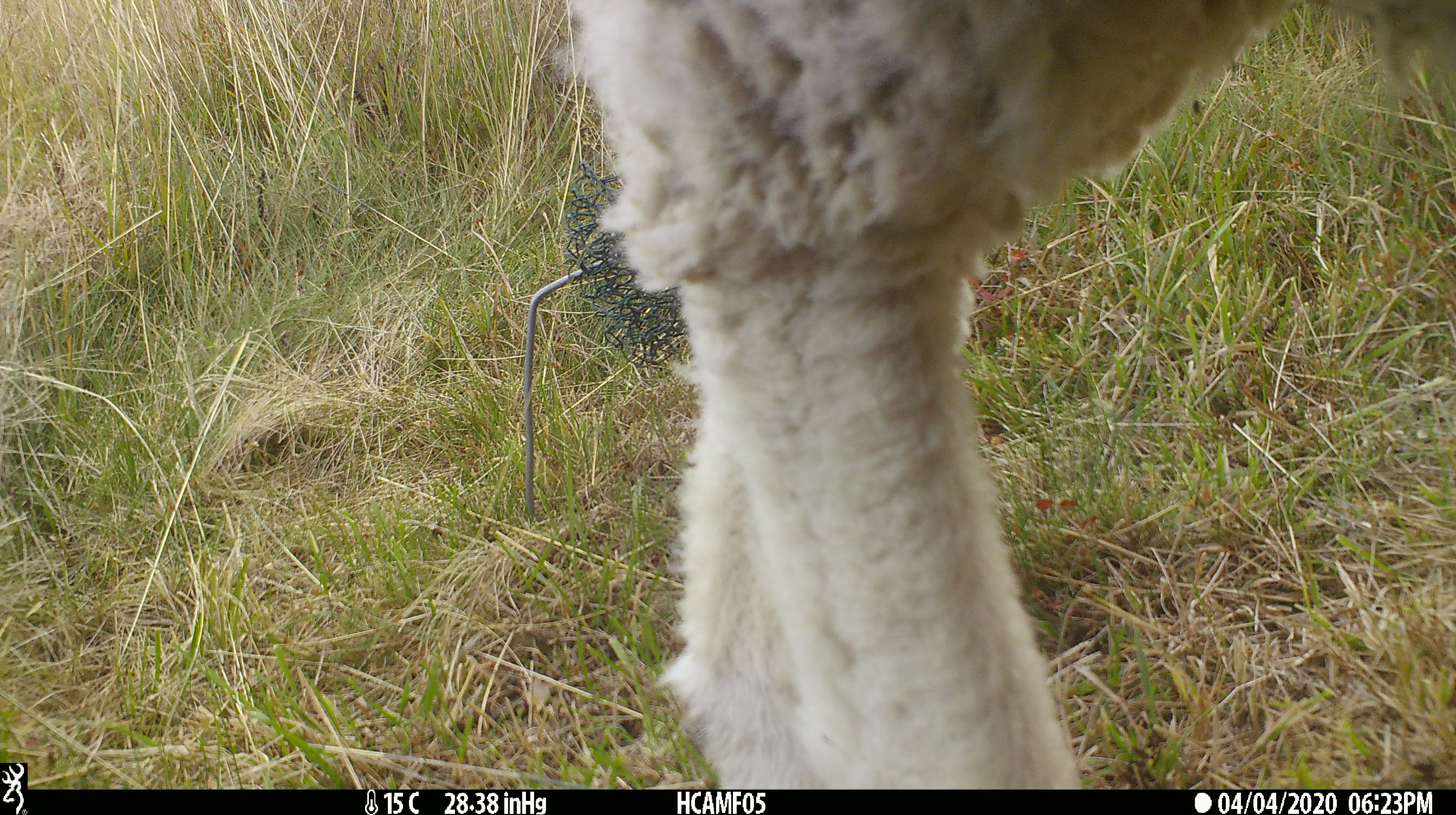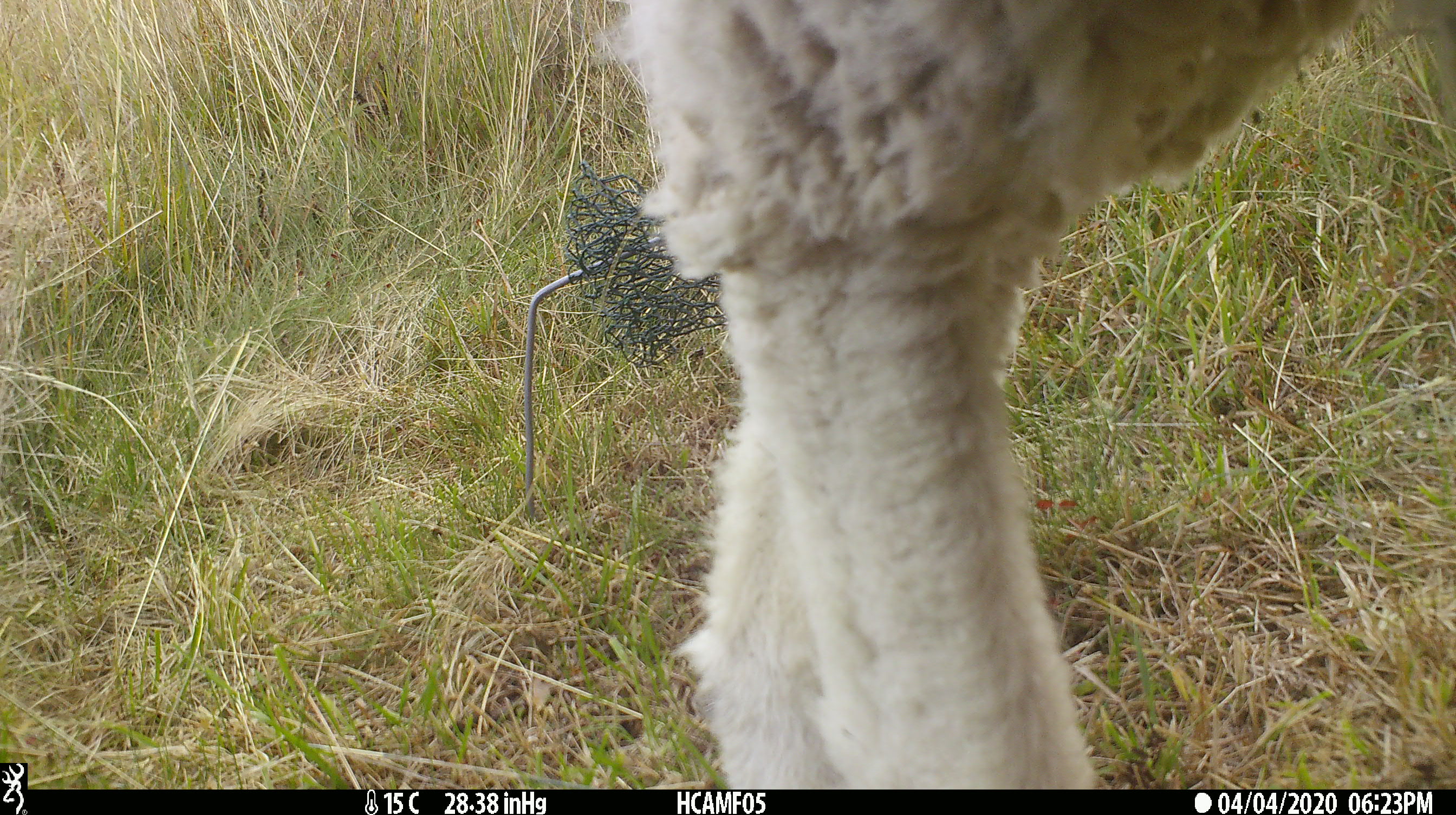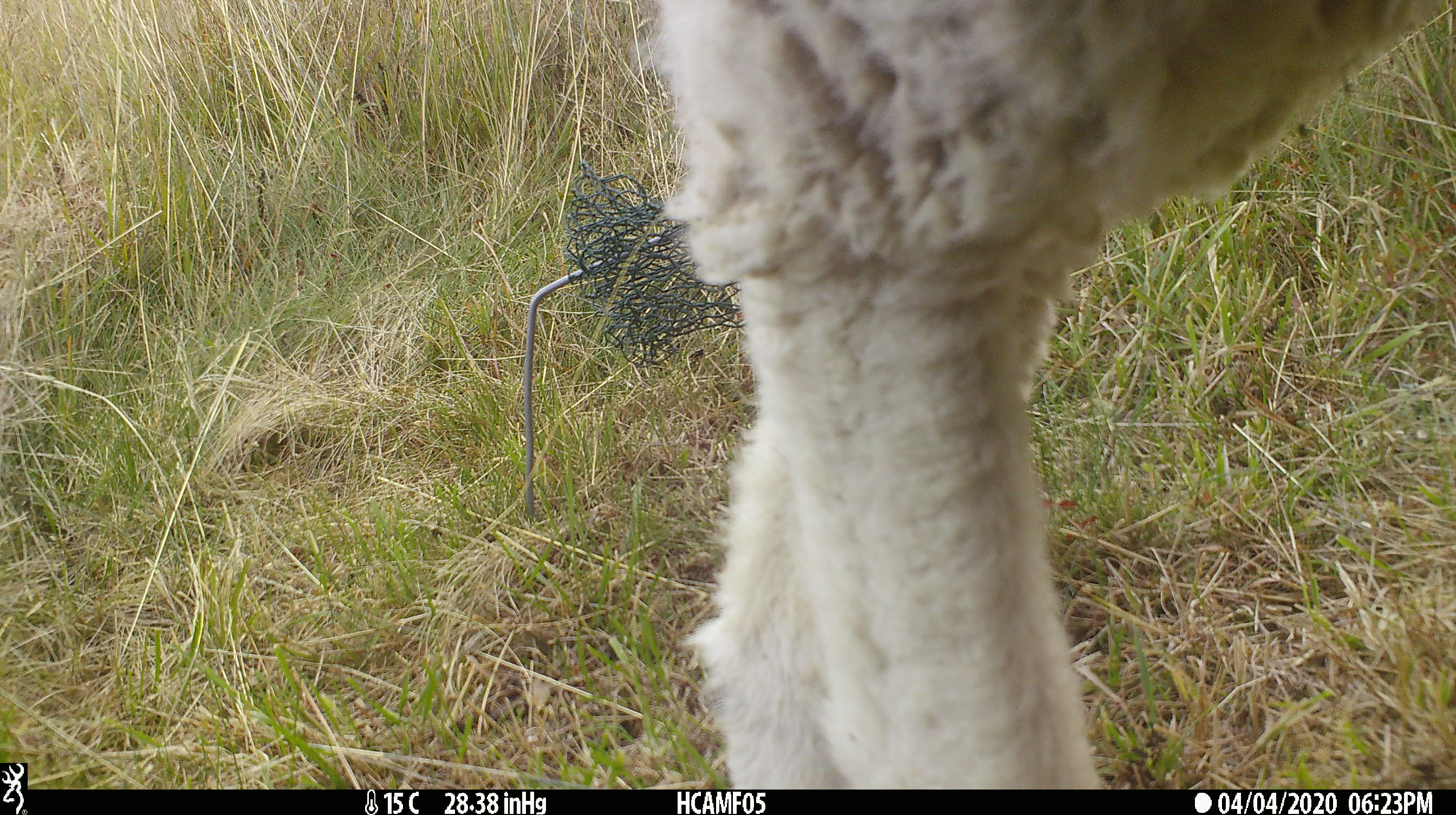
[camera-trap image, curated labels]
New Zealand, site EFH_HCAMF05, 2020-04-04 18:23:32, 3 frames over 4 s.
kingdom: Animalia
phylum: Chordata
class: Mammalia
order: Artiodactyla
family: Bovidae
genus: Ovis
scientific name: Ovis aries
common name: domestic sheep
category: sheep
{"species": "sheep (domestic sheep) (Ovis aries)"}